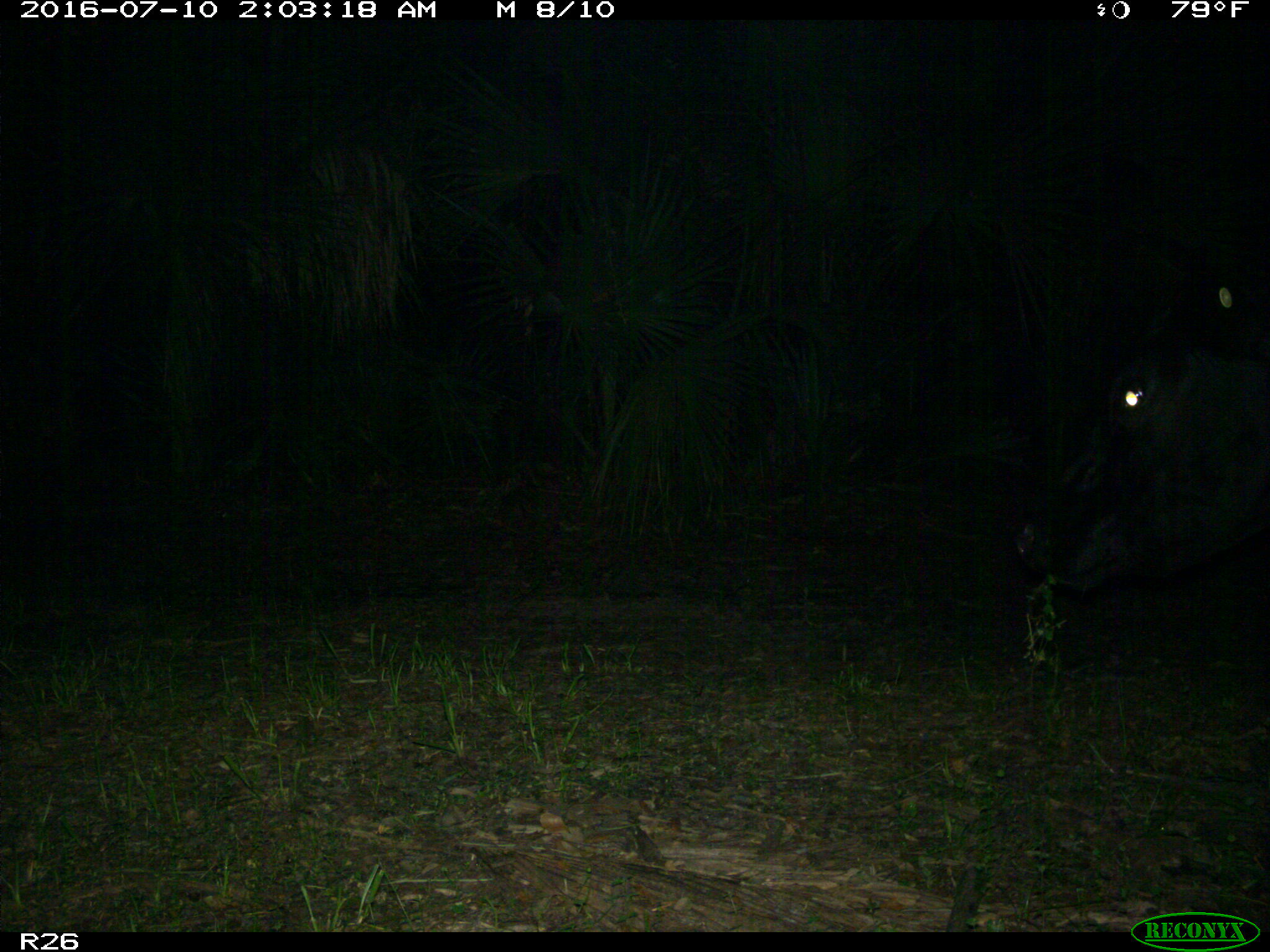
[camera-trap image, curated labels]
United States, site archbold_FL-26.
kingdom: Animalia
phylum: Chordata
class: Mammalia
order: Artiodactyla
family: Bovidae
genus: Bos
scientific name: Bos taurus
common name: domestic cow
Bos taurus (domestic cow).